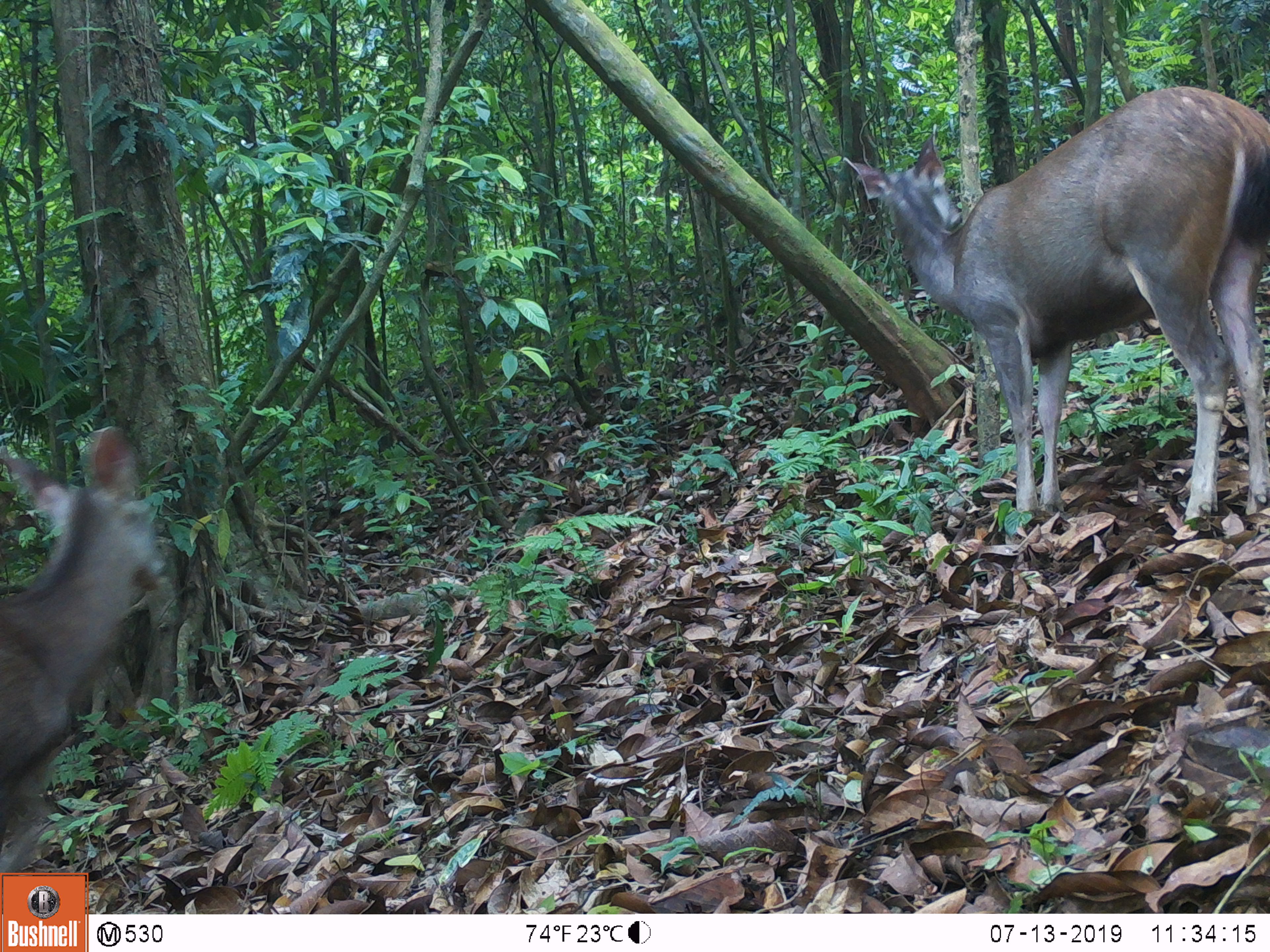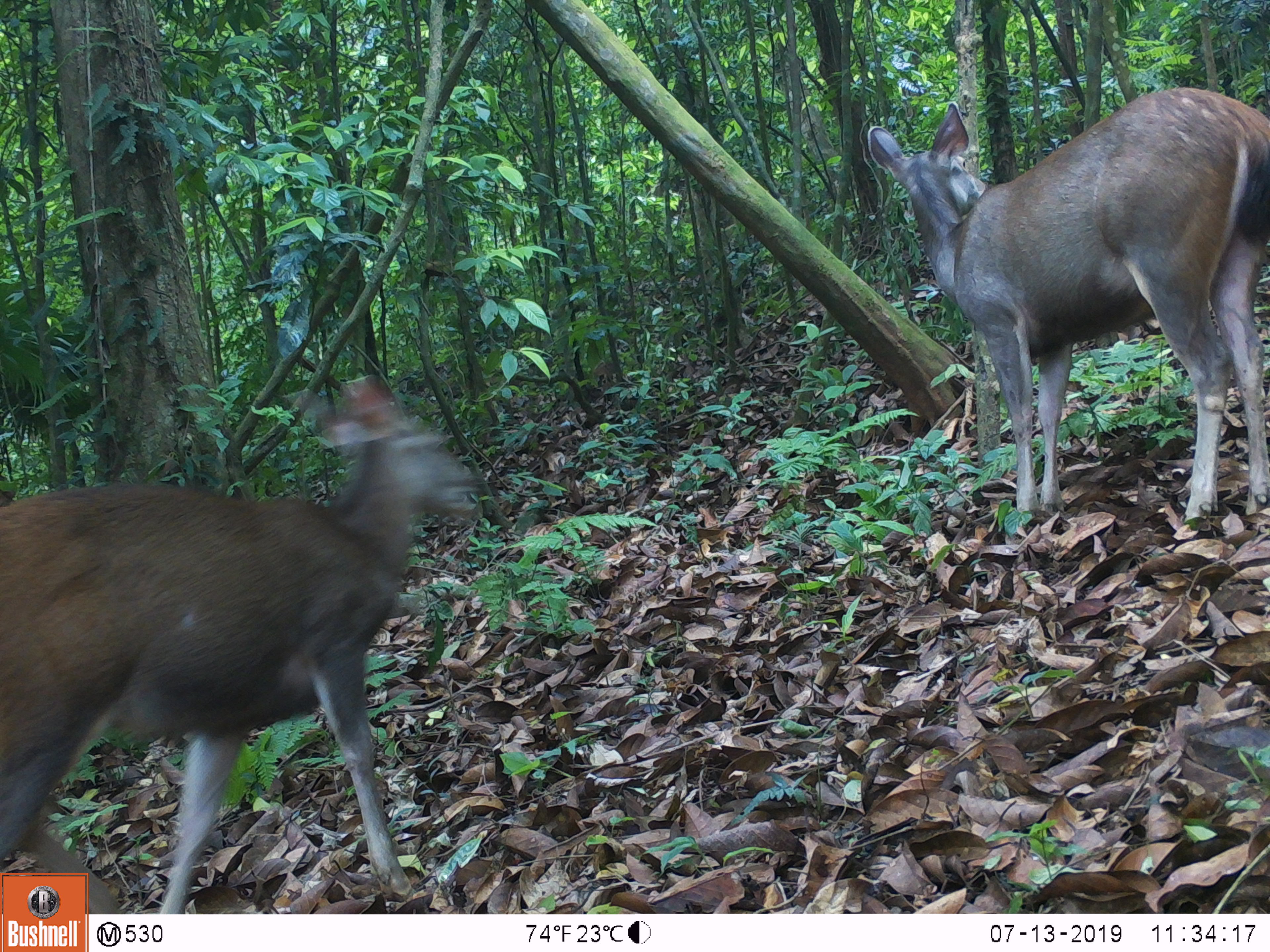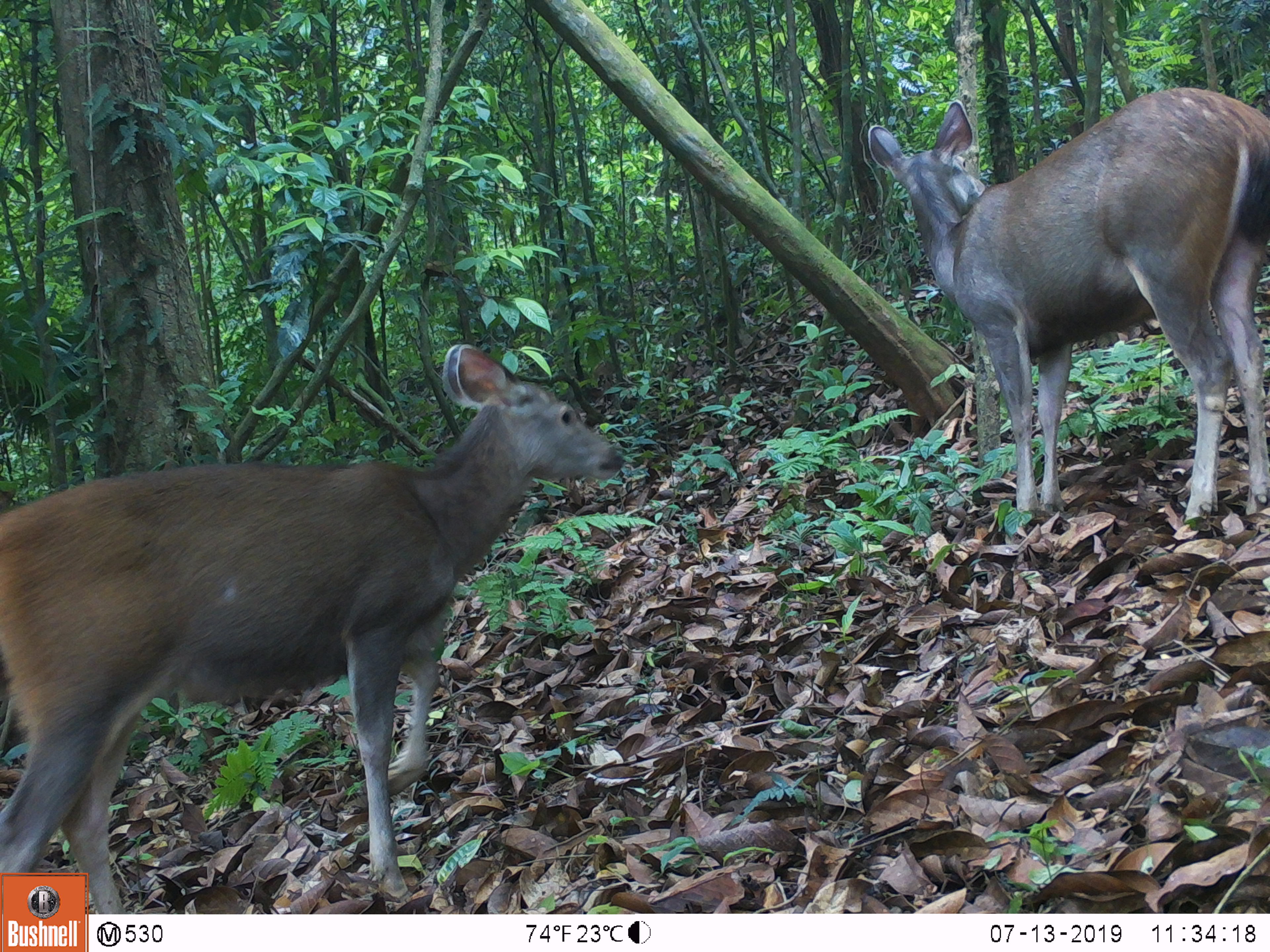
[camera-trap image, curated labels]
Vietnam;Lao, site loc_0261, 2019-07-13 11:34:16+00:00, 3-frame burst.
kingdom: Animalia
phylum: Chordata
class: Mammalia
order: Artiodactyla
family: Cervidae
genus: Rusa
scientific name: Rusa unicolor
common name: sambar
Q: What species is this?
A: Sambar (Rusa unicolor).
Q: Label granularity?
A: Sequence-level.